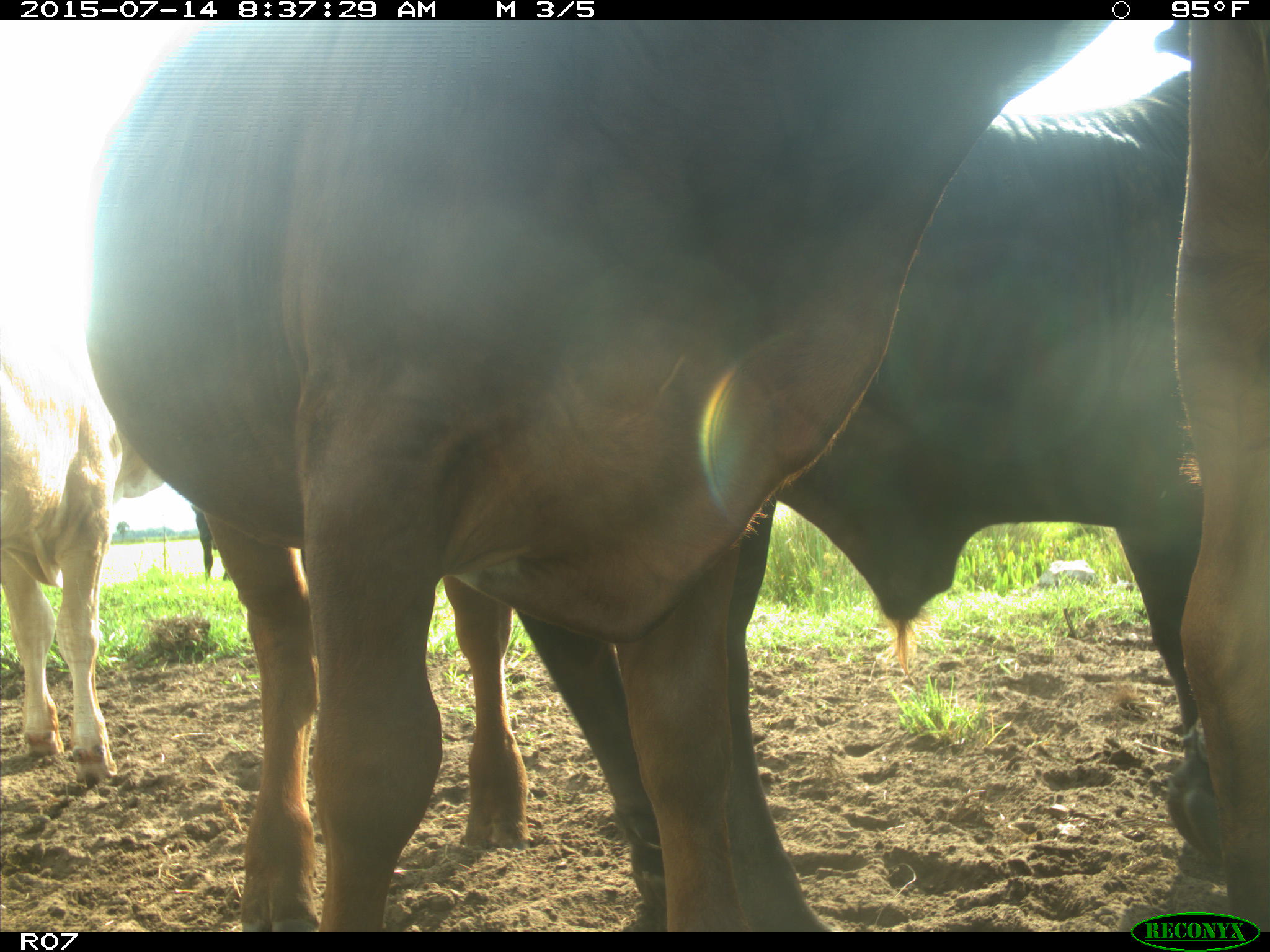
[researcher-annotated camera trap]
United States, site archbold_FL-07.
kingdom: Animalia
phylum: Chordata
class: Mammalia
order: Artiodactyla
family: Bovidae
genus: Bos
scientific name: Bos taurus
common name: domestic cow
Bos taurus (domestic cow).